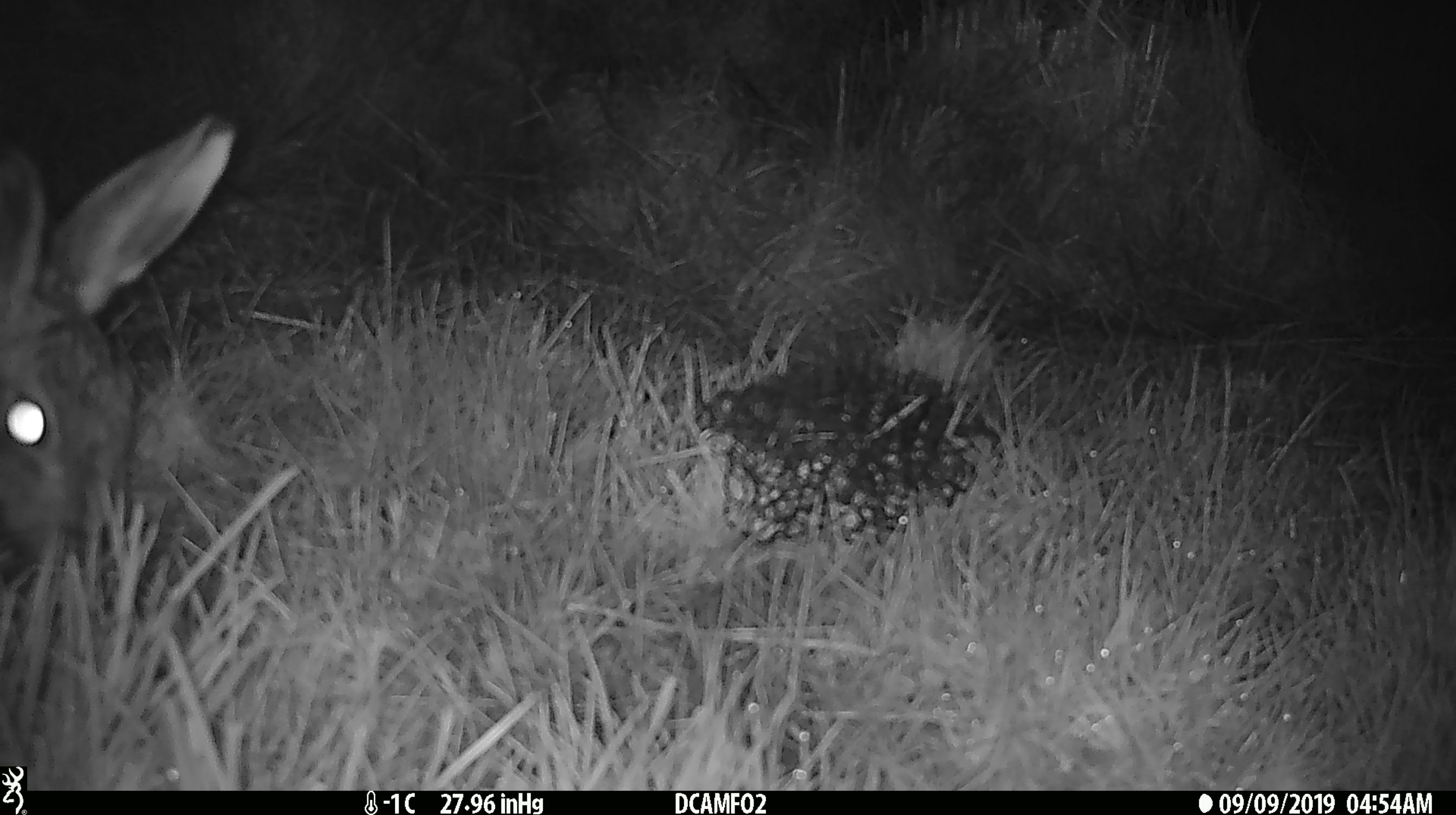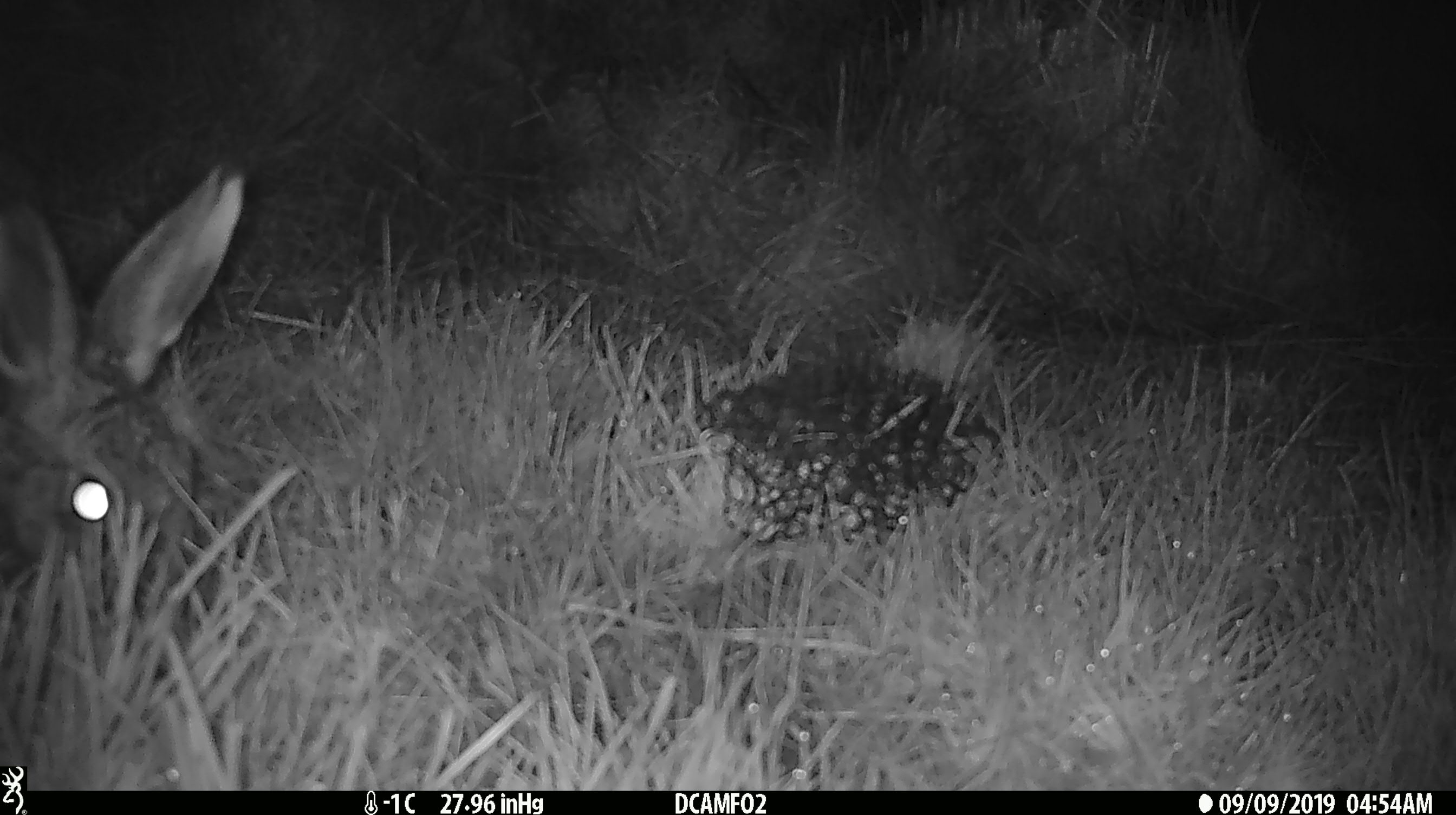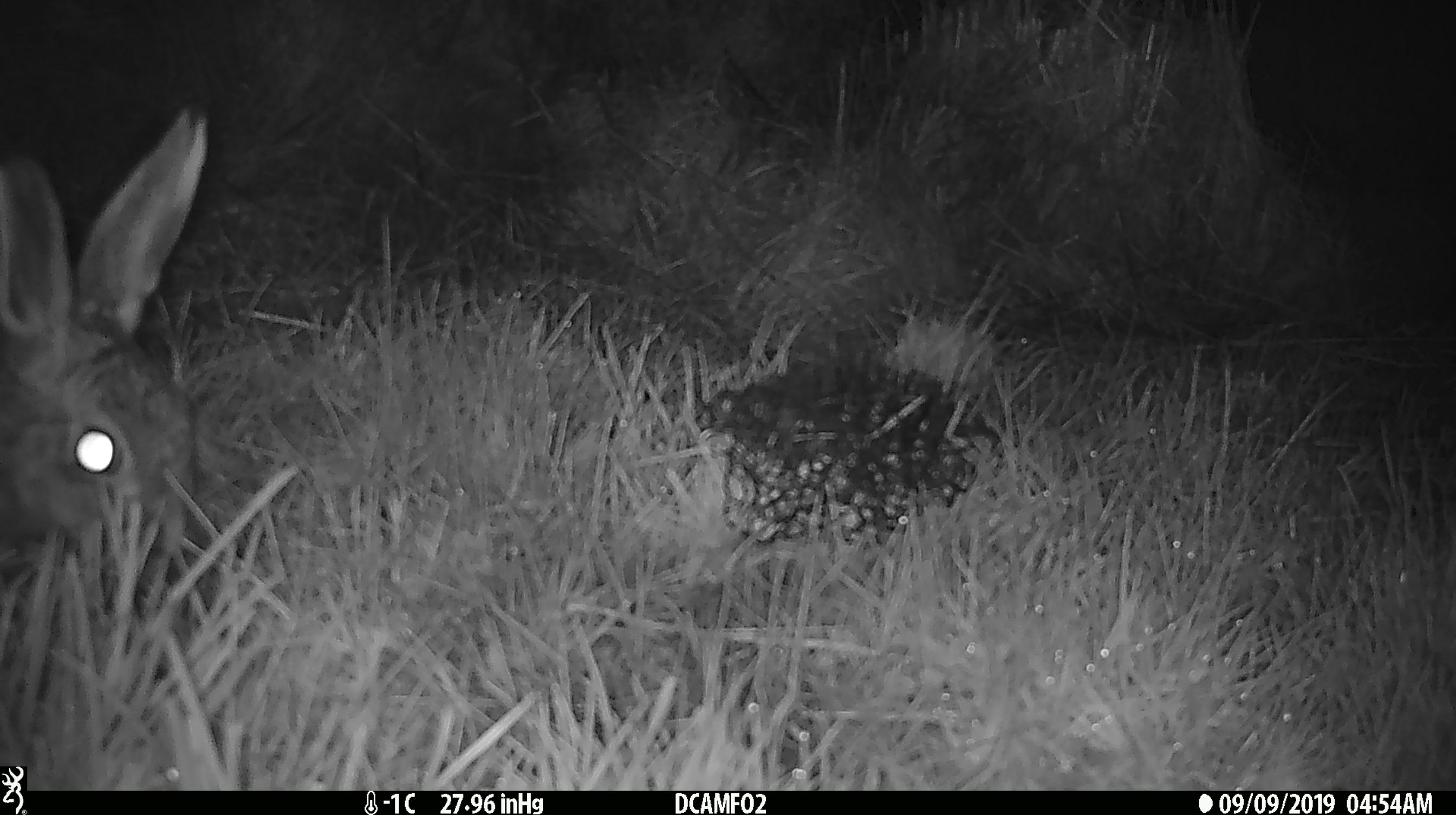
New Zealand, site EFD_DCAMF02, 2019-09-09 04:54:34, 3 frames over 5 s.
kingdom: Animalia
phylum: Chordata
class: Mammalia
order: Lagomorpha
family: Leporidae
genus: Lepus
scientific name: Lepus europaeus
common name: brown hare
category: hare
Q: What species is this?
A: Hare (brown hare) (Lepus europaeus).